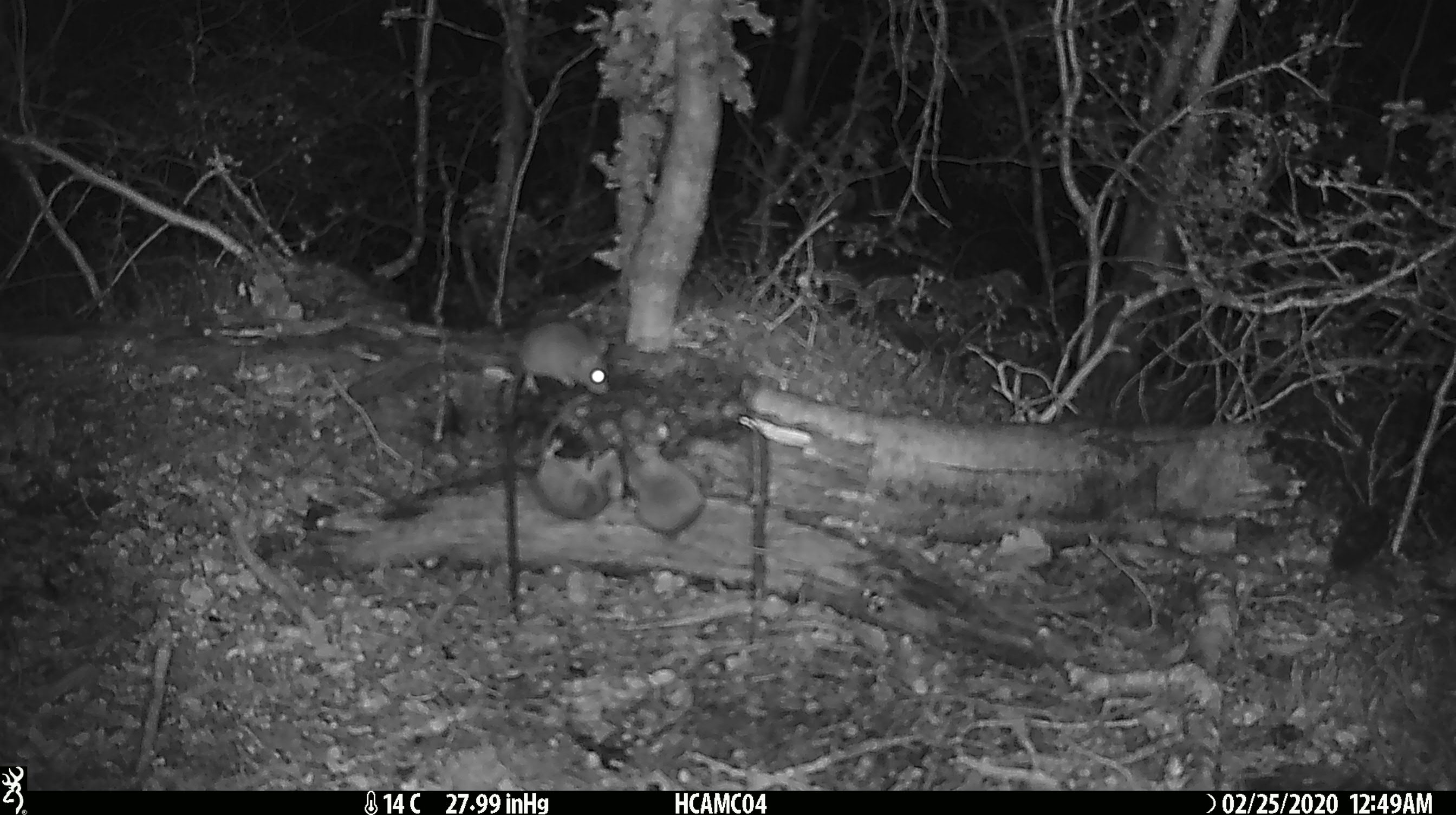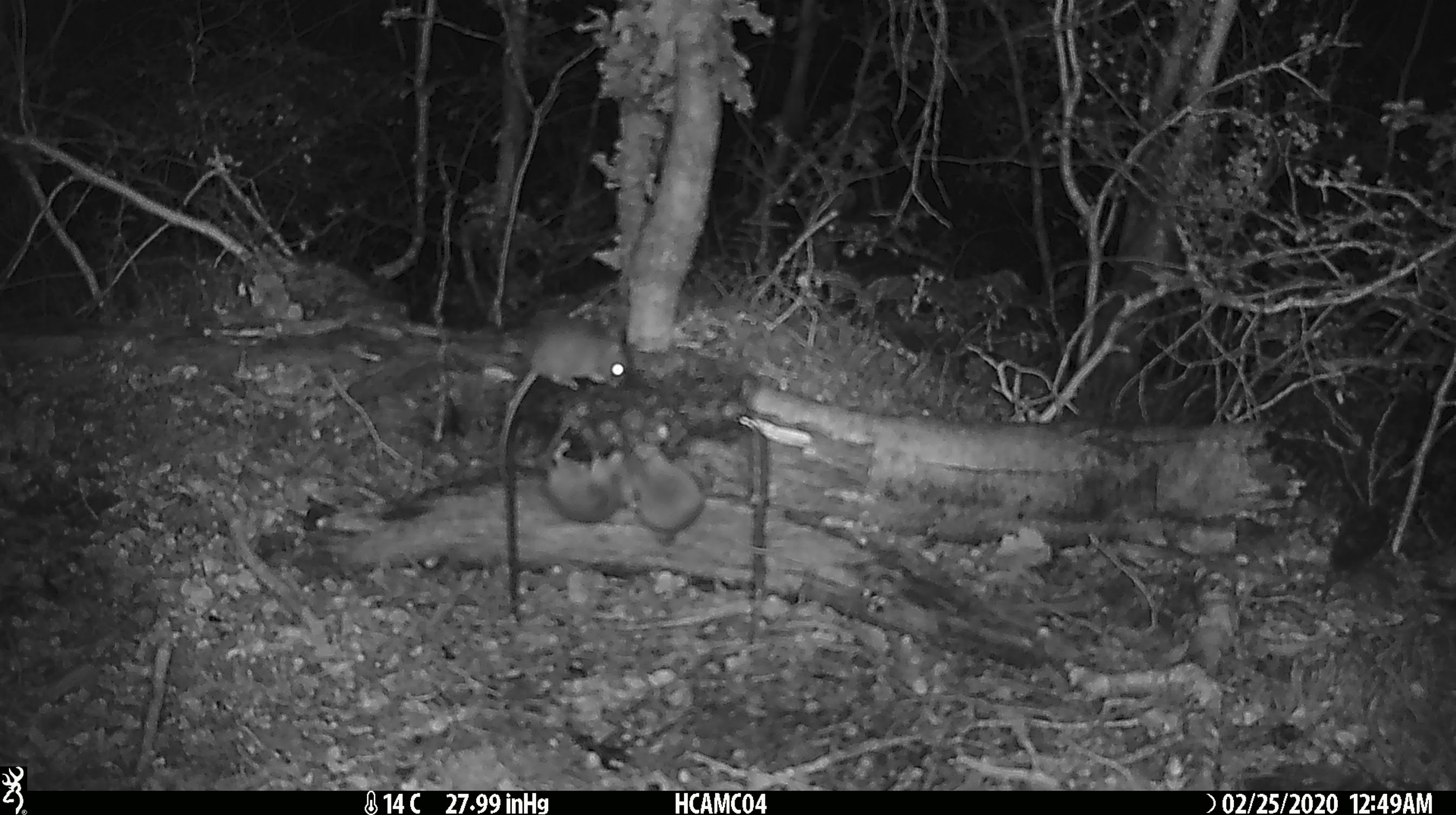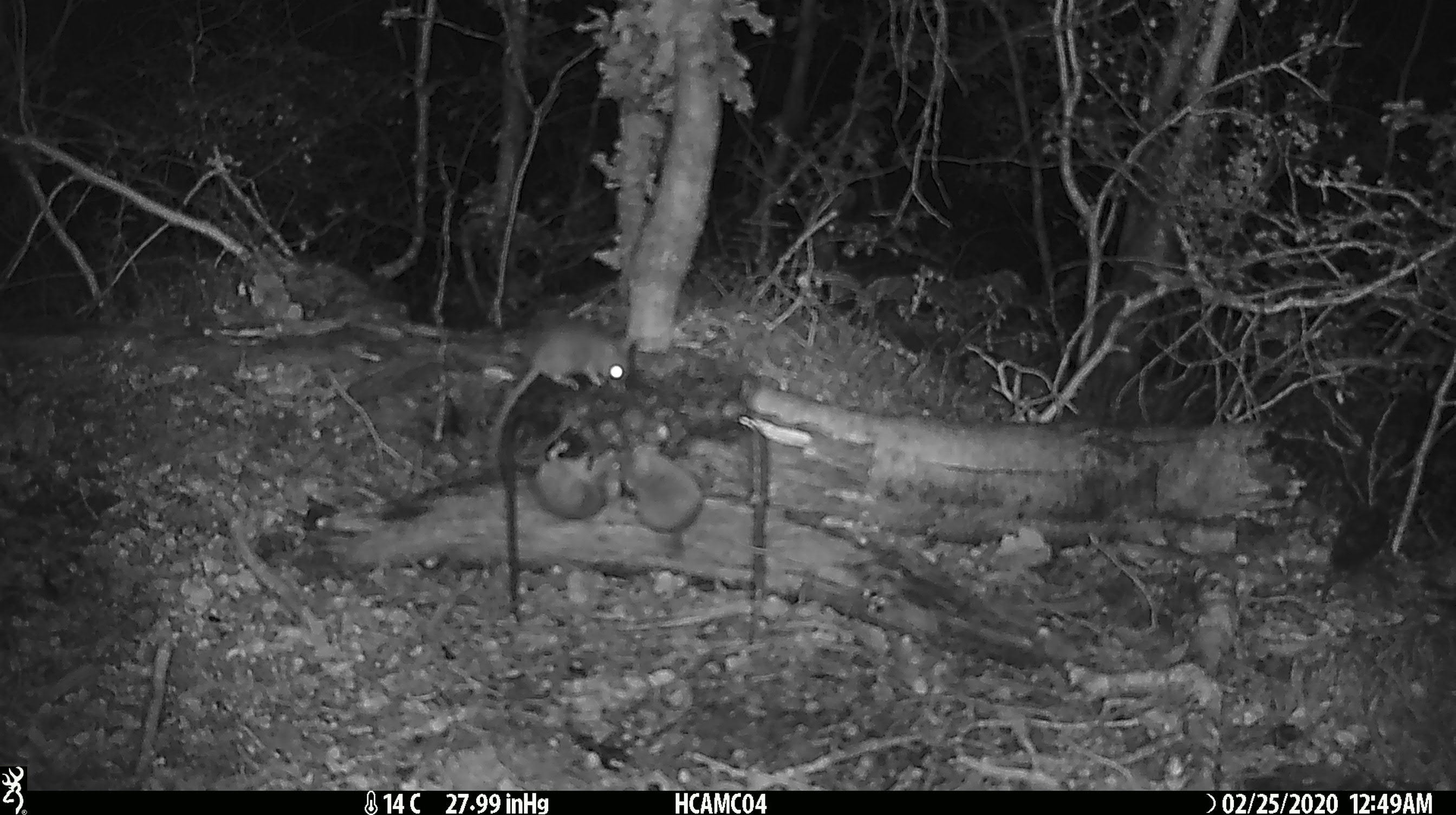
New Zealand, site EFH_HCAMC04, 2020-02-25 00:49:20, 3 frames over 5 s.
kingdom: Animalia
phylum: Chordata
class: Mammalia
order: Rodentia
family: Muridae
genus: Mus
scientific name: Mus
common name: mouse